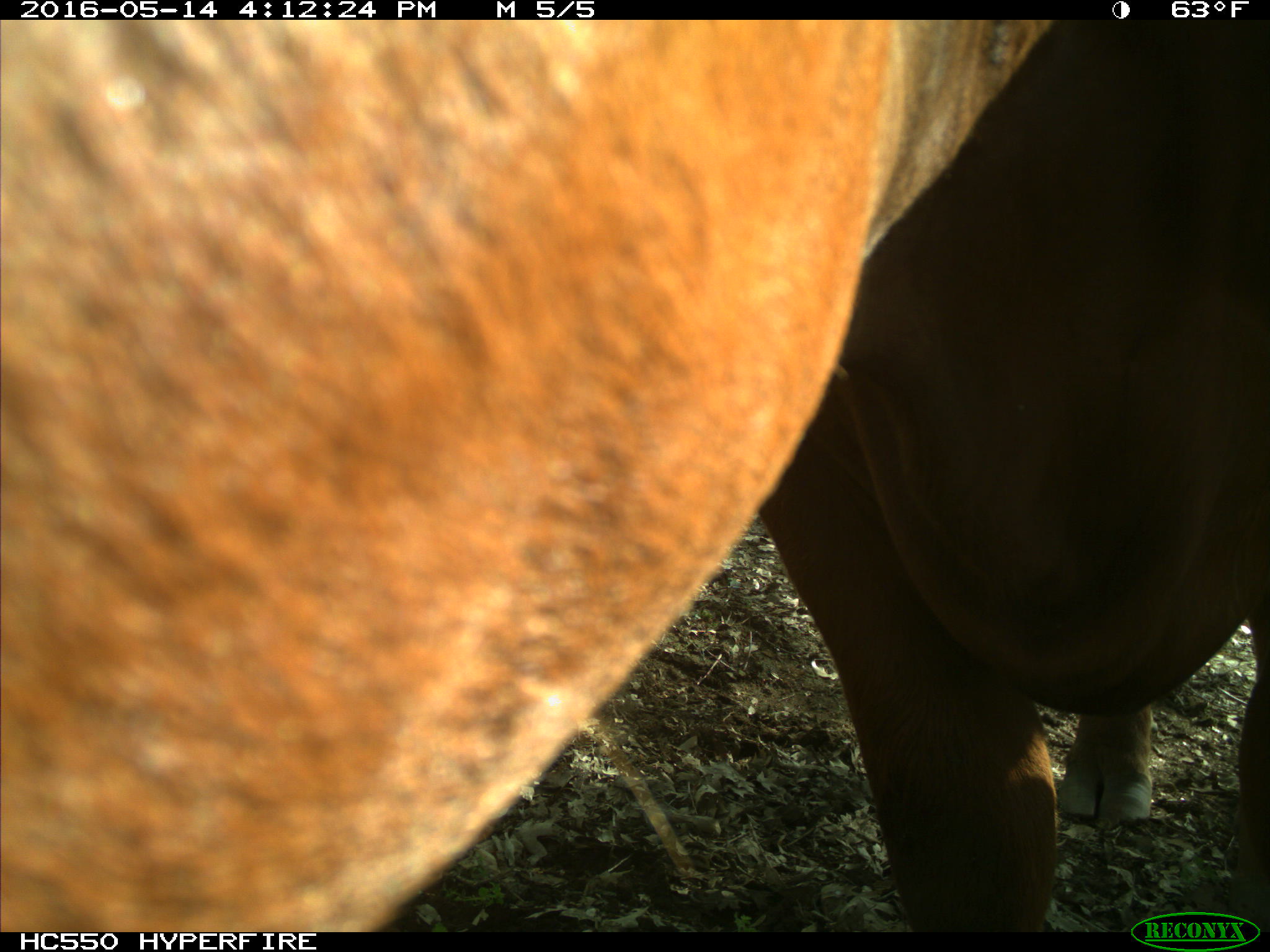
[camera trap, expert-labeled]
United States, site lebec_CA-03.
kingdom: Animalia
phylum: Chordata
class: Mammalia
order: Artiodactyla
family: Bovidae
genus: Bos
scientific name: Bos taurus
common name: domestic cow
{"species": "Bos taurus (domestic cow)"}